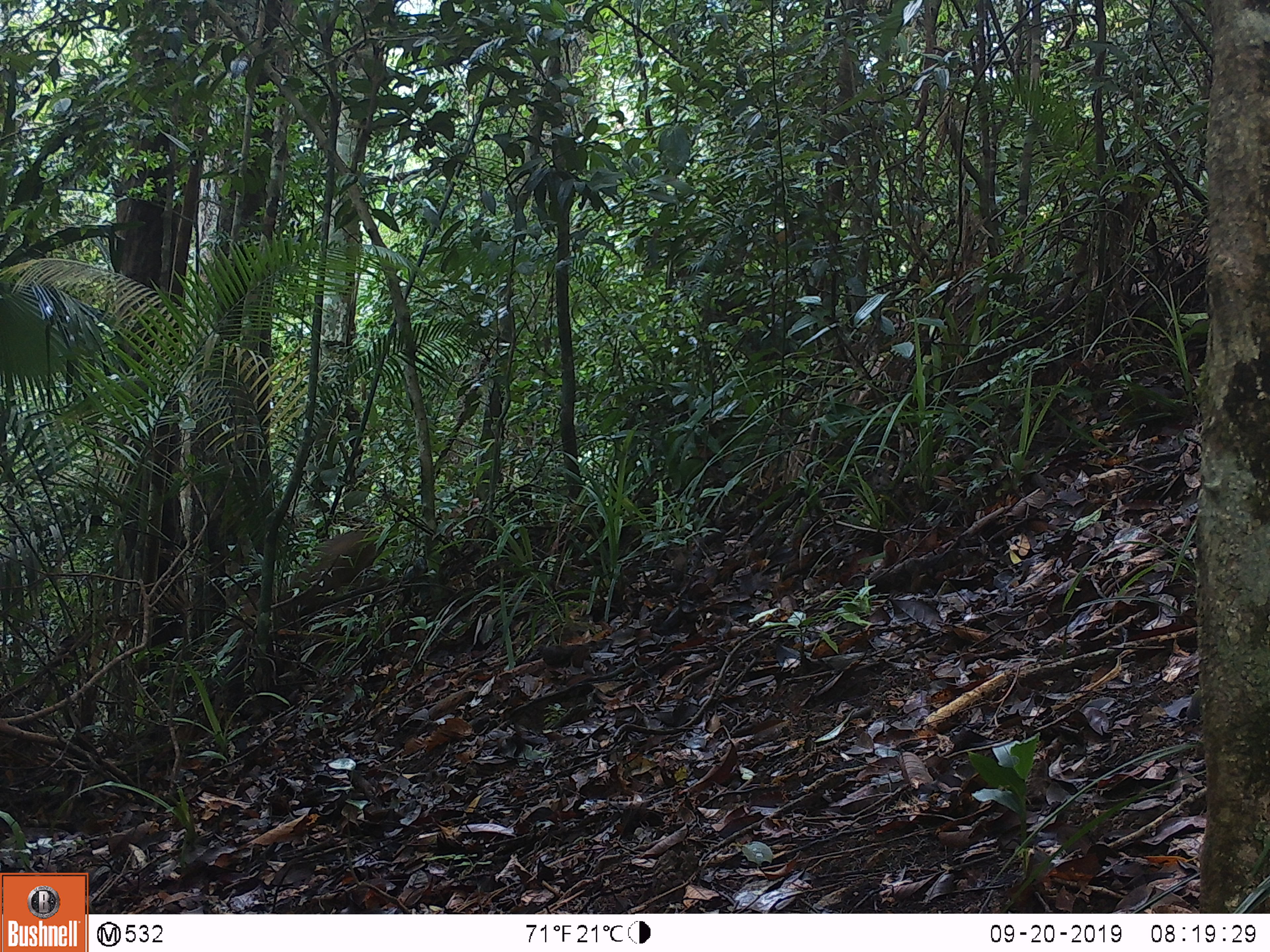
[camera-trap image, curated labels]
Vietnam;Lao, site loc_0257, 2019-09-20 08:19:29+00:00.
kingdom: Animalia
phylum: Chordata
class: Mammalia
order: Artiodactyla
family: Cervidae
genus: Muntiacus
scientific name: Muntiacus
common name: muntjacs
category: unidentified muntjac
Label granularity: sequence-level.